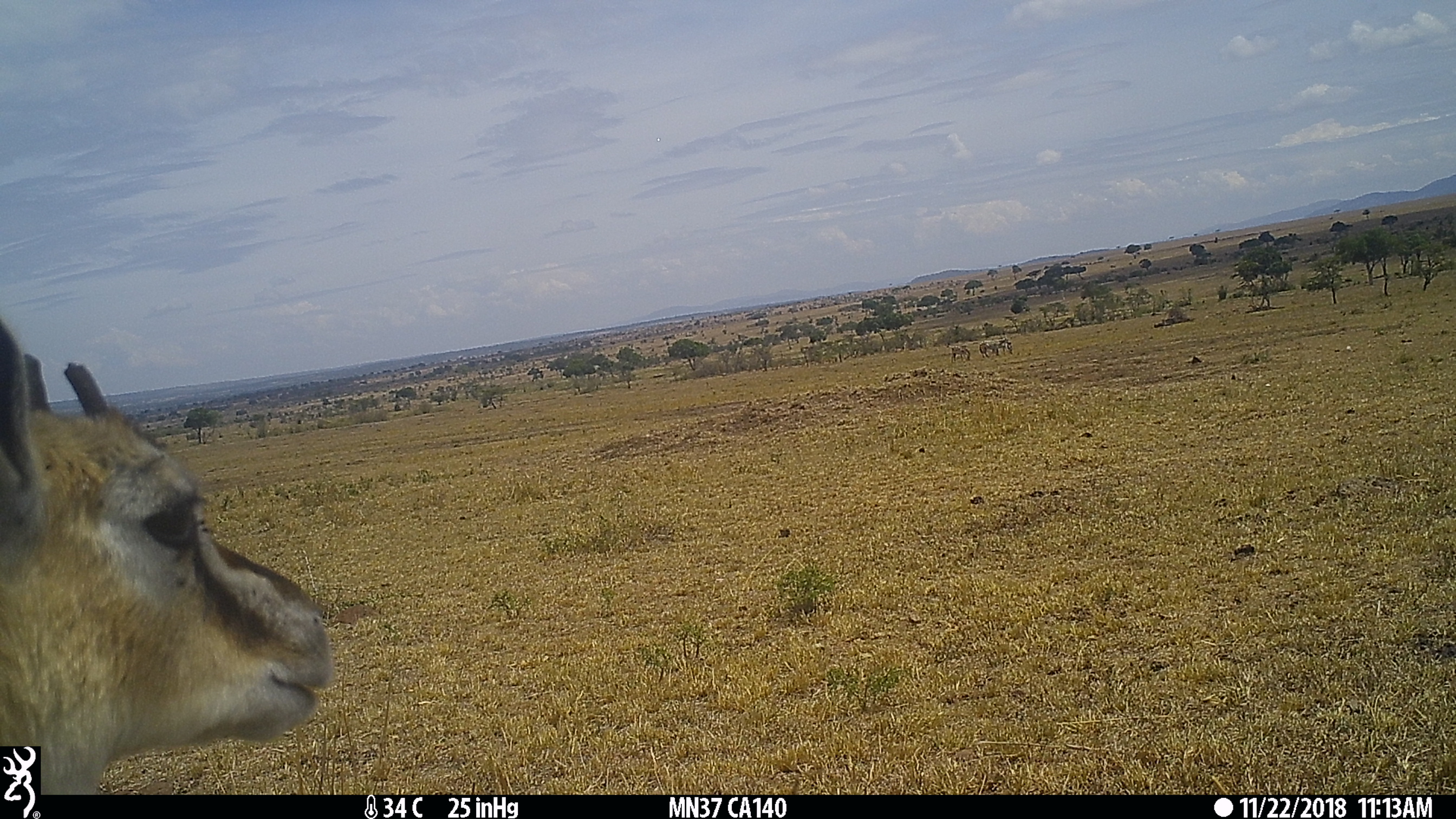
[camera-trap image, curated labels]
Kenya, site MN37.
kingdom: Animalia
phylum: Chordata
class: Mammalia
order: Artiodactyla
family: Bovidae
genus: Eudorcas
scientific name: Eudorcas thomsonii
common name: thomon's gazelle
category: gazelle thomsons